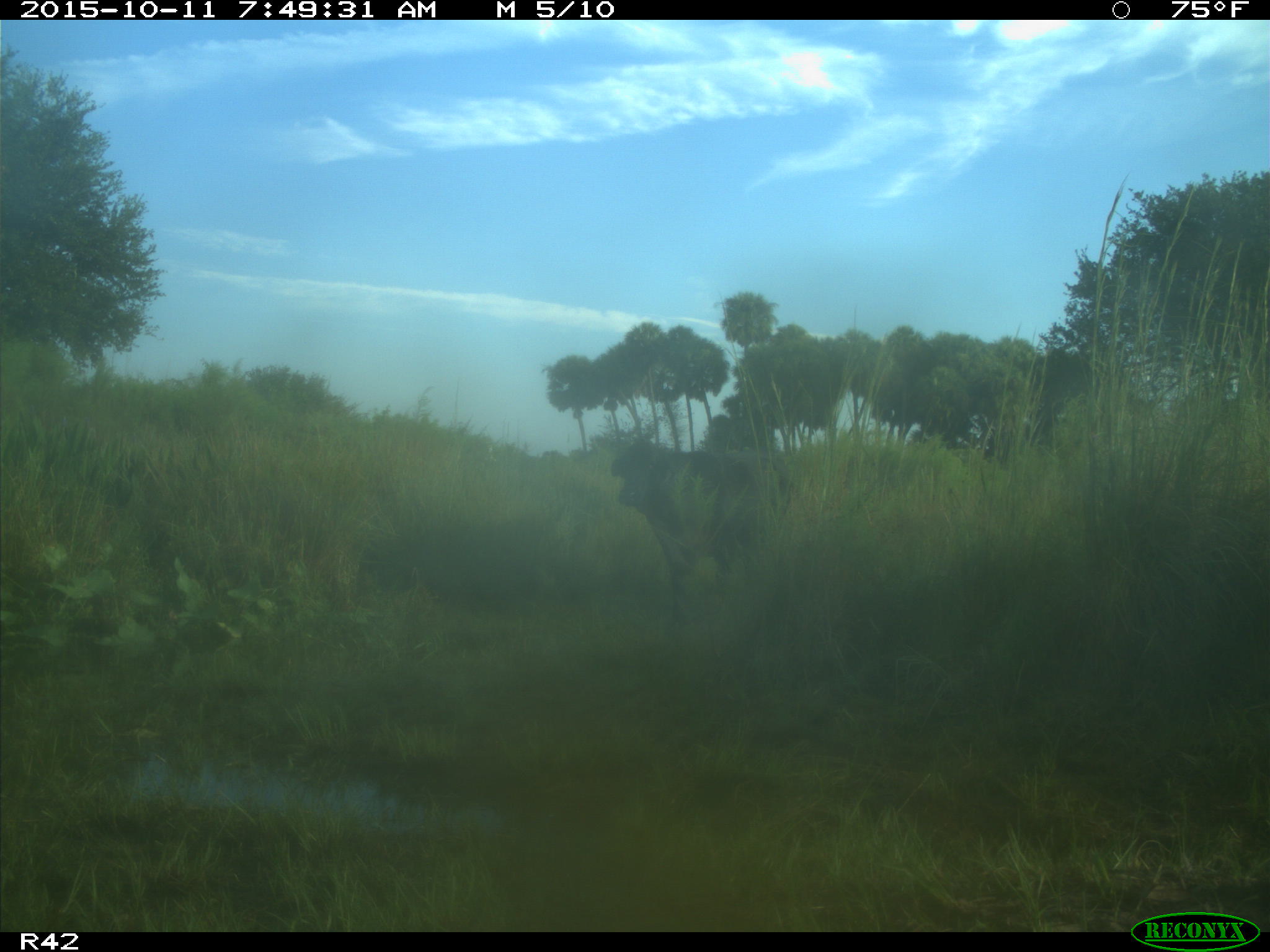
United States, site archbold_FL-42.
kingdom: Animalia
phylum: Chordata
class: Mammalia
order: Artiodactyla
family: Bovidae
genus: Bos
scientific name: Bos taurus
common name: domestic cow